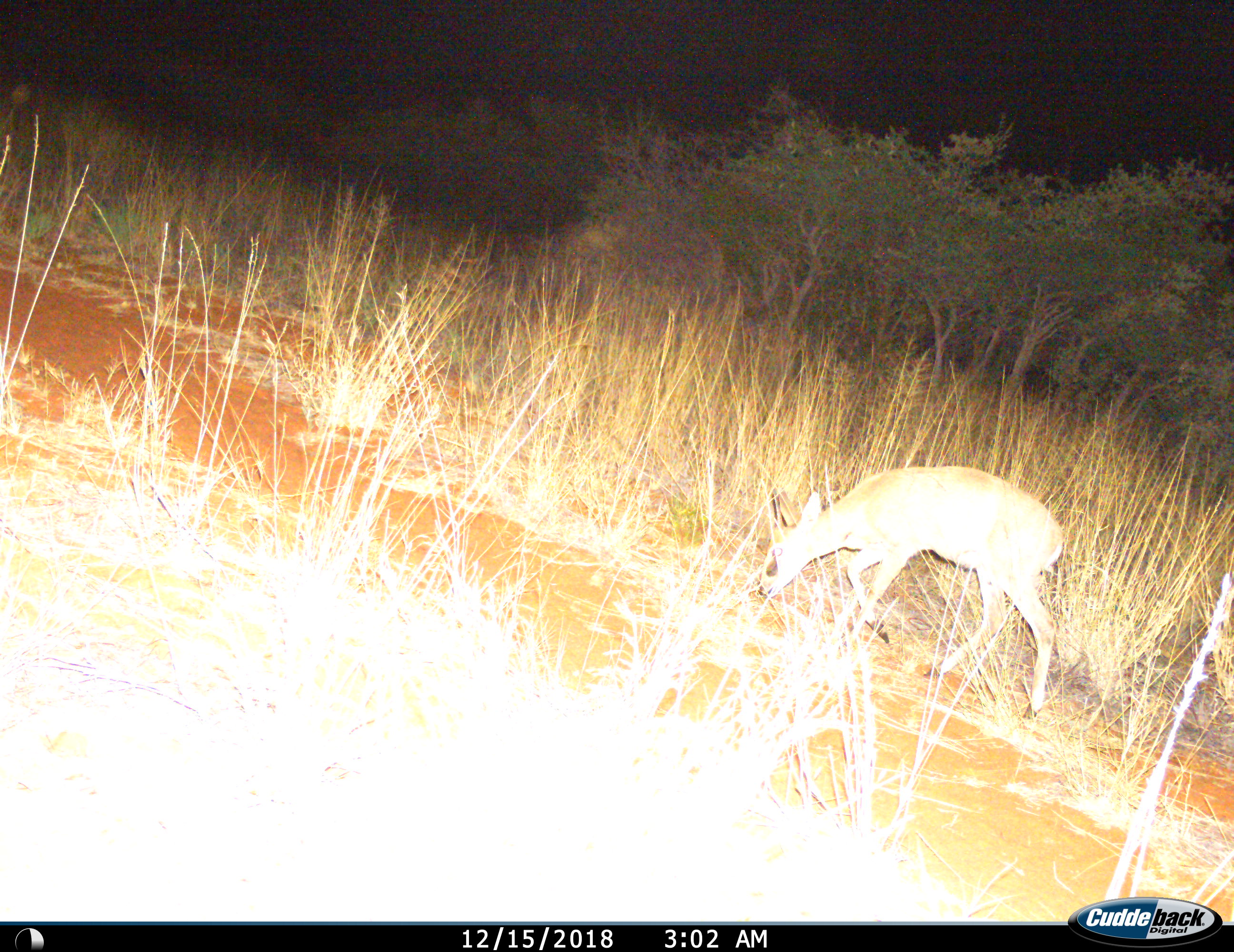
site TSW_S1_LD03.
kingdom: Animalia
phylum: Chordata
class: Mammalia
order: Artiodactyla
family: Bovidae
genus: Sylvicapra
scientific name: Sylvicapra grimmia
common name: common duiker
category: duikercommongrey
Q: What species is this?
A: Duikercommongrey (common duiker) (Sylvicapra grimmia).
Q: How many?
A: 1.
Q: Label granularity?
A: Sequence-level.